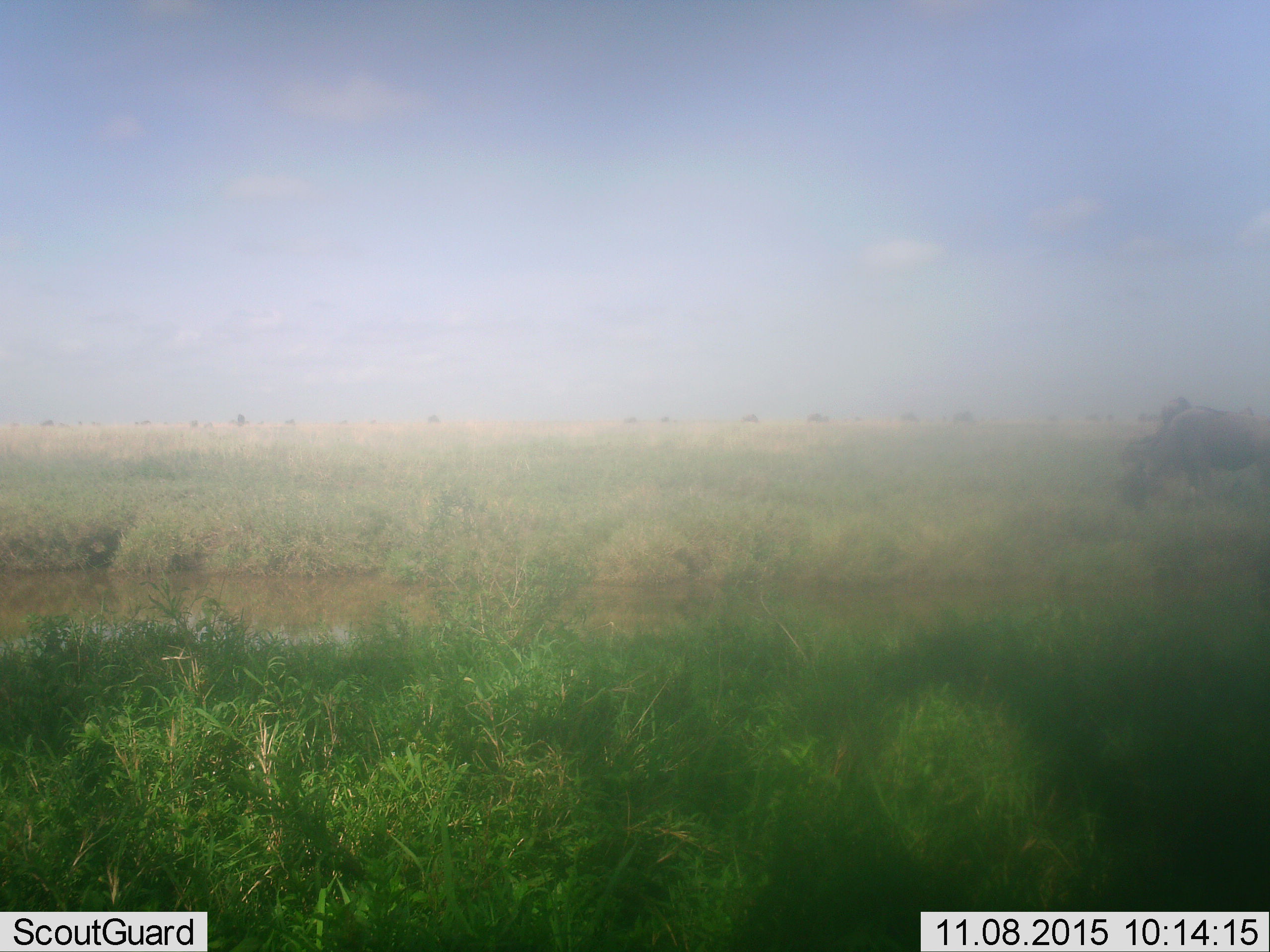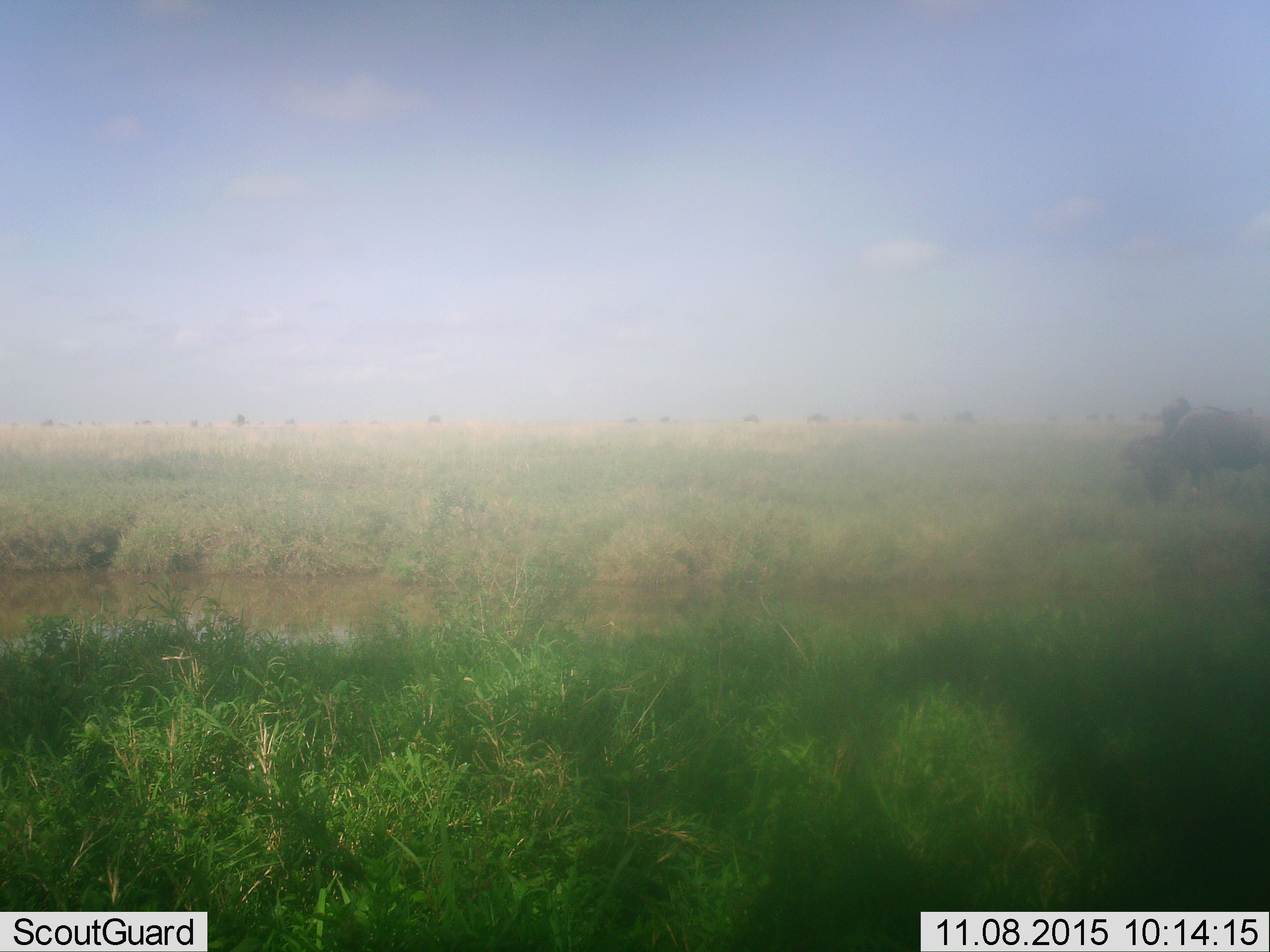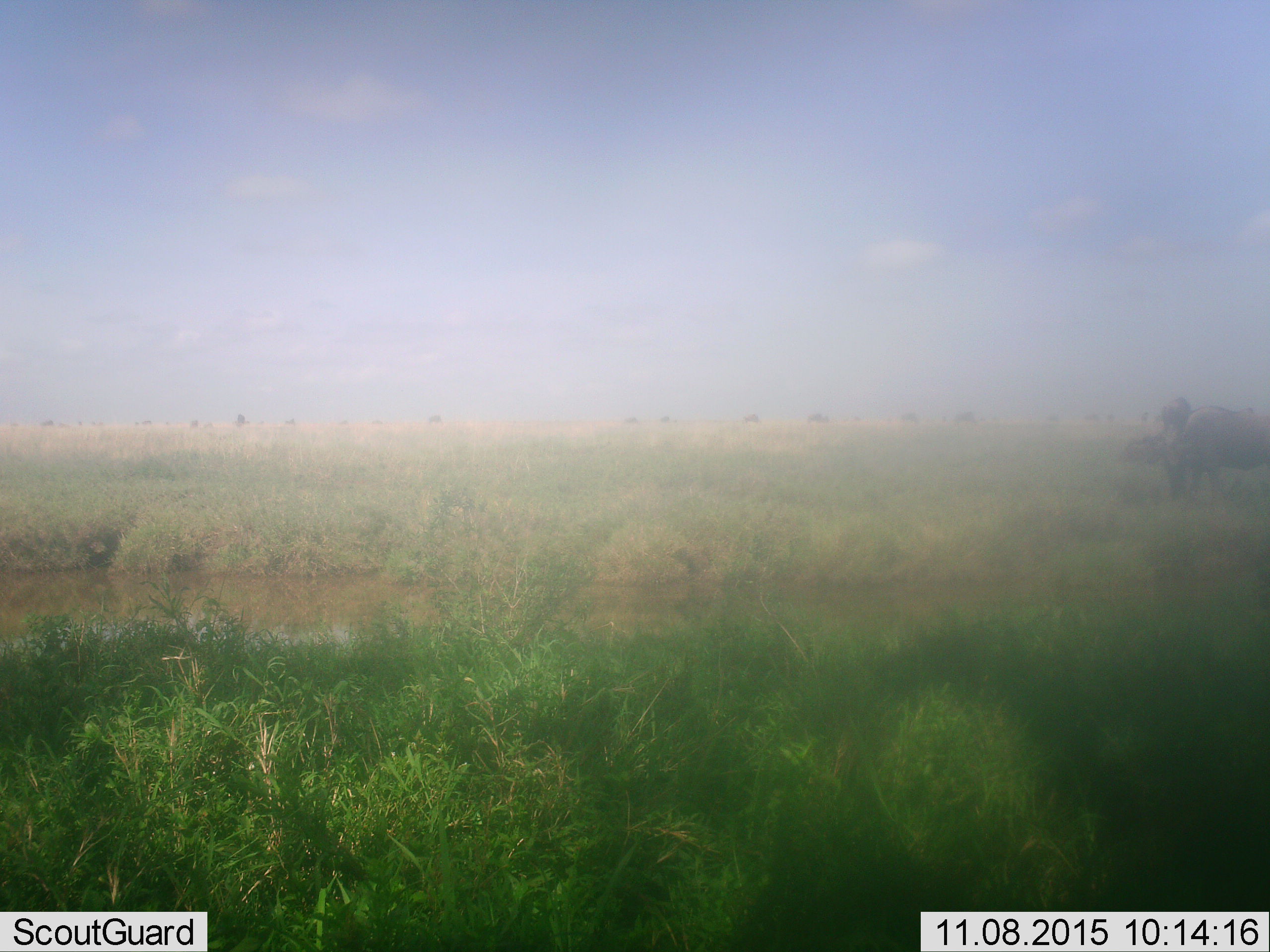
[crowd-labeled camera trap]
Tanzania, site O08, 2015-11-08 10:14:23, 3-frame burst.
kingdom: Animalia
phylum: Chordata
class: Mammalia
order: Artiodactyla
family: Bovidae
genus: Connochaetes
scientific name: Connochaetes taurinus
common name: blue wildebeest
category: wildebeest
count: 6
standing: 0%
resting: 0%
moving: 25%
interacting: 0%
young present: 0%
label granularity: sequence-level